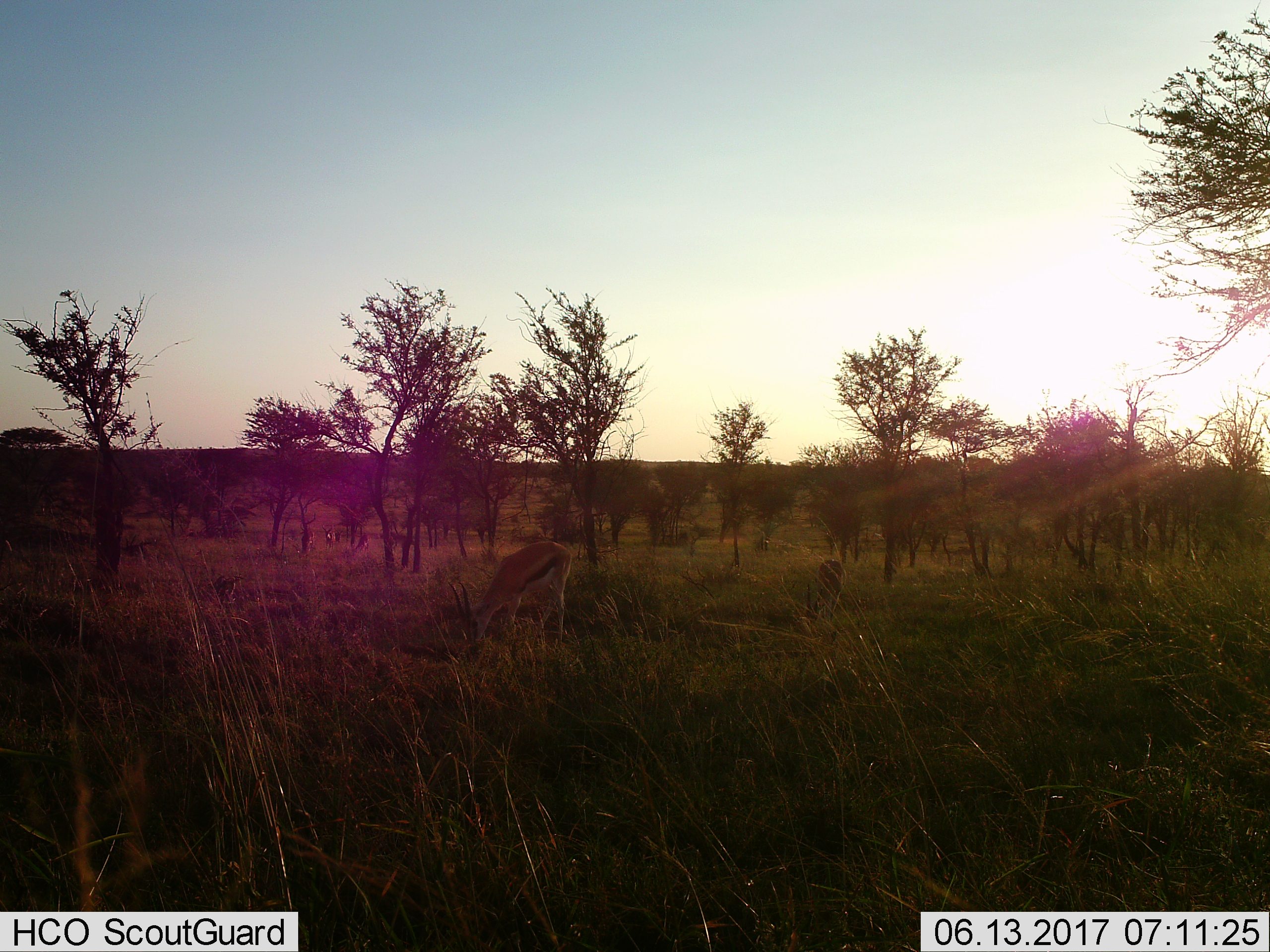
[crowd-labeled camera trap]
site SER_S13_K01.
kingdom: Animalia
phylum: Chordata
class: Mammalia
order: Artiodactyla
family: Bovidae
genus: Eudorcas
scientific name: Eudorcas thomsonii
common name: thomson's gazelle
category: gazellethomsons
Gazellethomsons (thomson's gazelle) (Eudorcas thomsonii), count 3. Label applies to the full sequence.